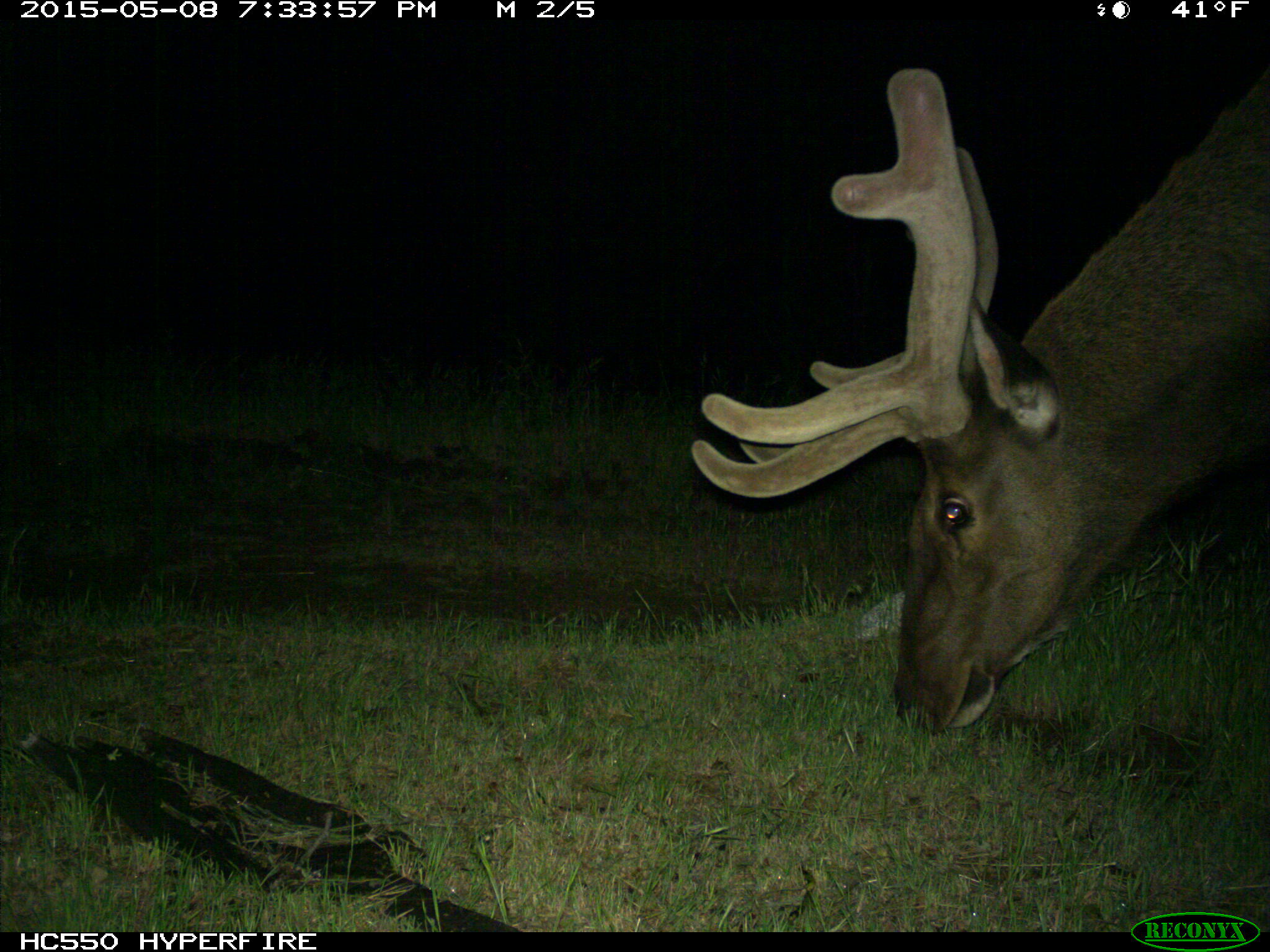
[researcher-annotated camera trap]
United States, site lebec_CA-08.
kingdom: Animalia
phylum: Chordata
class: Mammalia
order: Artiodactyla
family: Cervidae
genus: Cervus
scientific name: Cervus canadensis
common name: elk